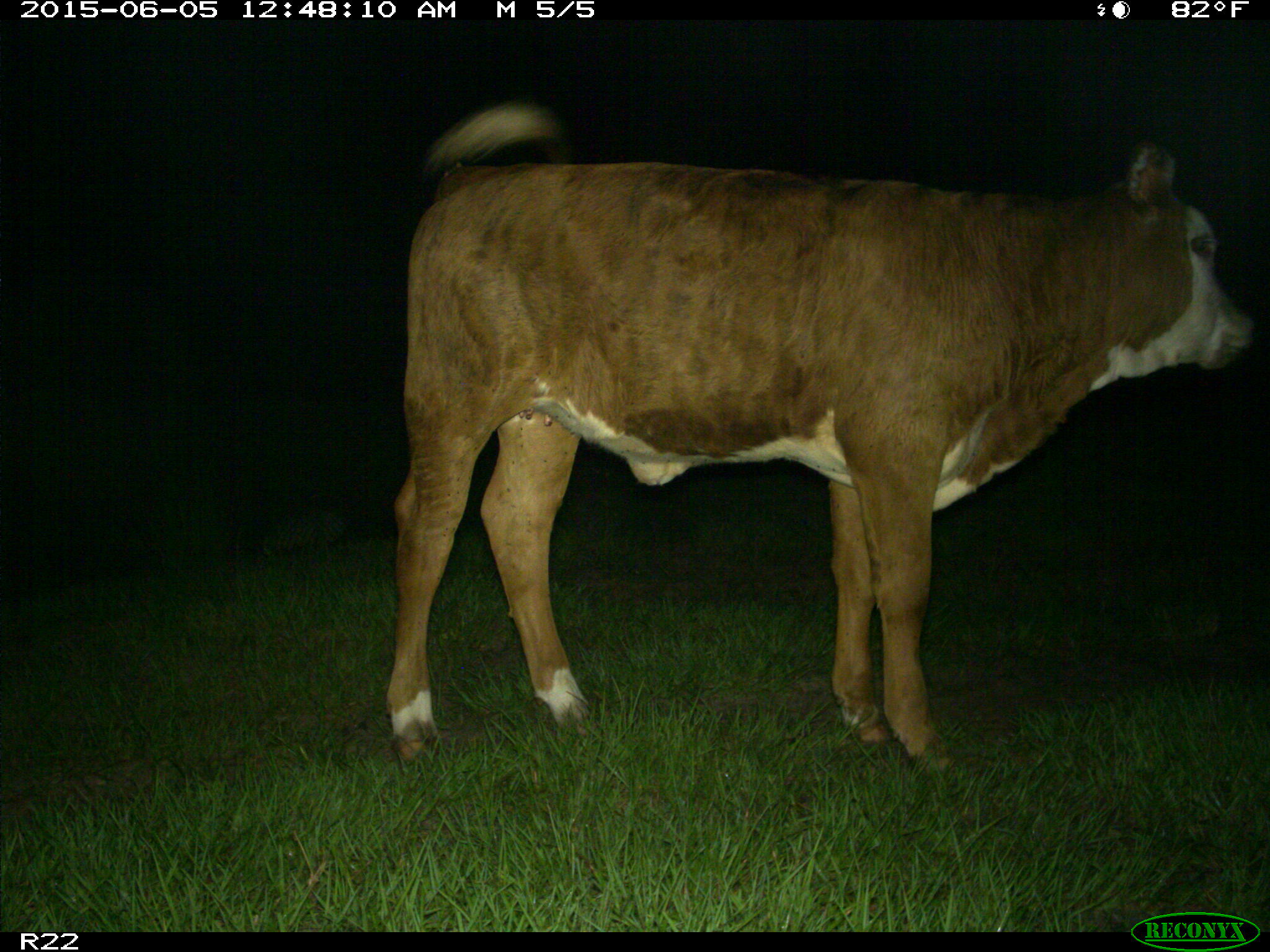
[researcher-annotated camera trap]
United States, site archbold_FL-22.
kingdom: Animalia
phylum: Chordata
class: Mammalia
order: Artiodactyla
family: Bovidae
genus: Bos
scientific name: Bos taurus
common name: domestic cow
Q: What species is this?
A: Bos taurus (domestic cow).